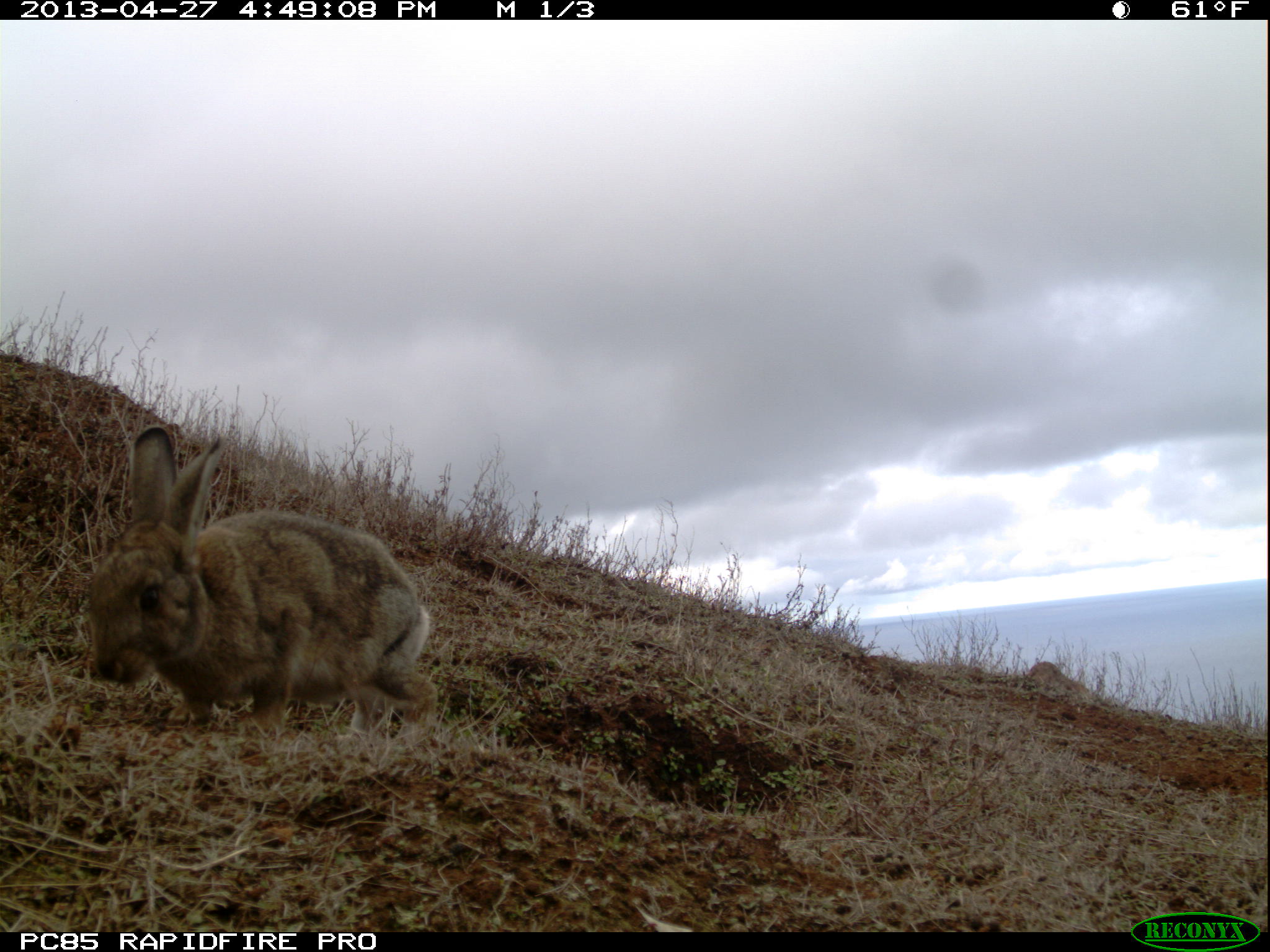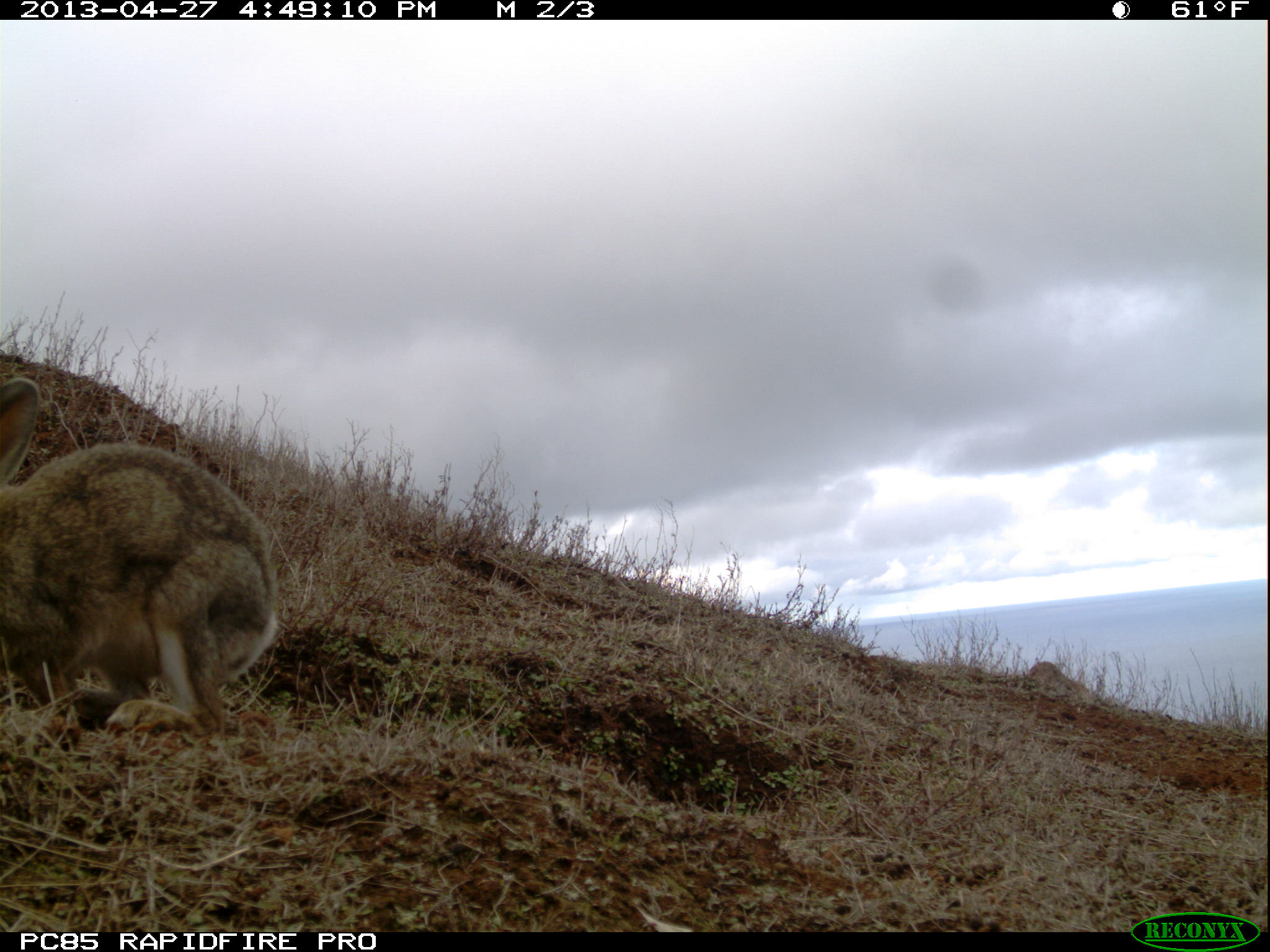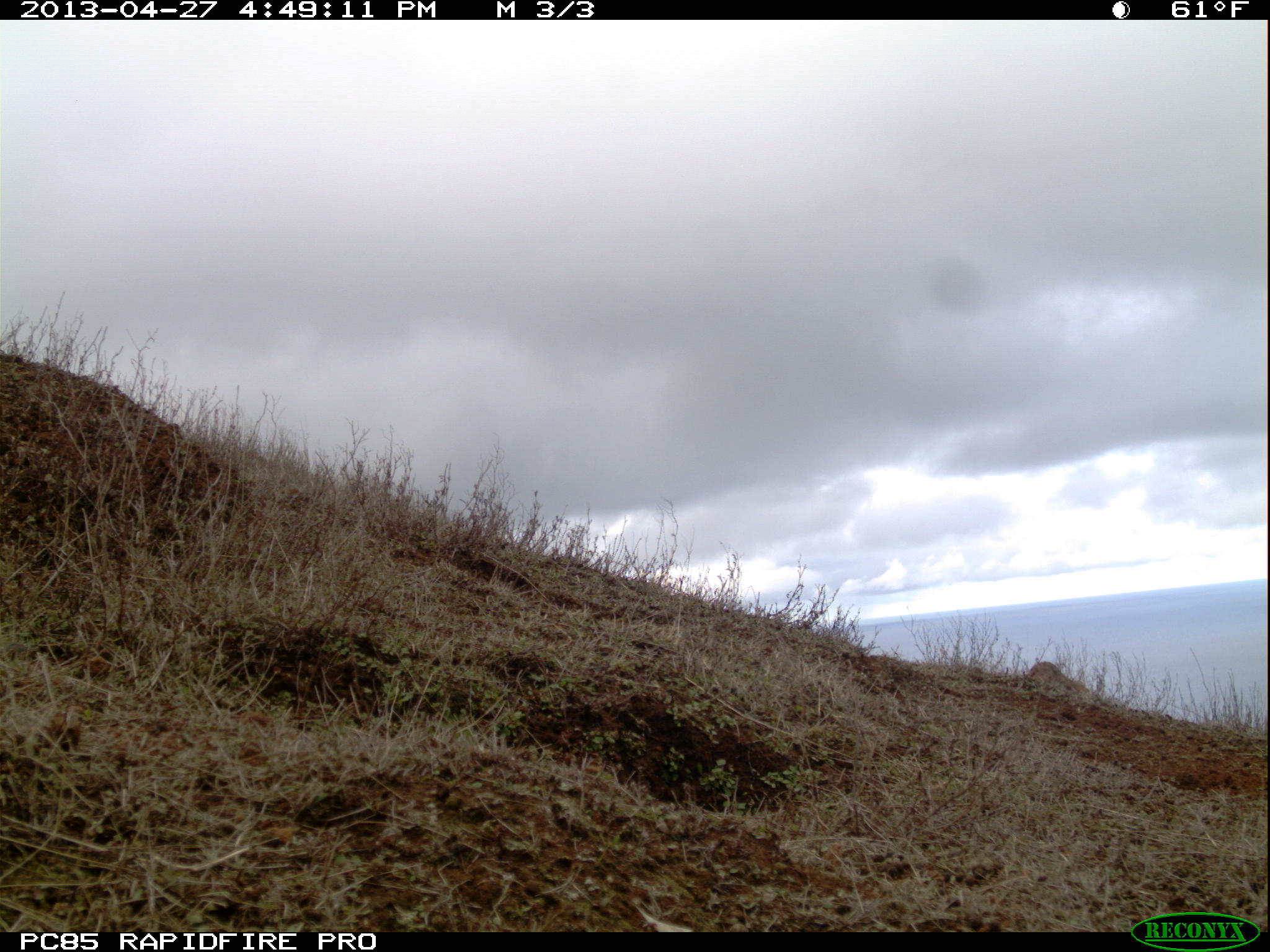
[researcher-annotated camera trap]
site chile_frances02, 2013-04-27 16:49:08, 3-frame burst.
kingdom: Animalia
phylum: Chordata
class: Mammalia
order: Lagomorpha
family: Leporidae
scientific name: Leporidae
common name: rabbits and hares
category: rabbit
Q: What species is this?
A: Rabbit (rabbits and hares) (Leporidae).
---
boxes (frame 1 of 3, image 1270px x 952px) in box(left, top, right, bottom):
rabbit: box(78, 427, 438, 749)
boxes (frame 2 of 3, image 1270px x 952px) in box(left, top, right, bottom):
rabbit: box(0, 361, 276, 750)